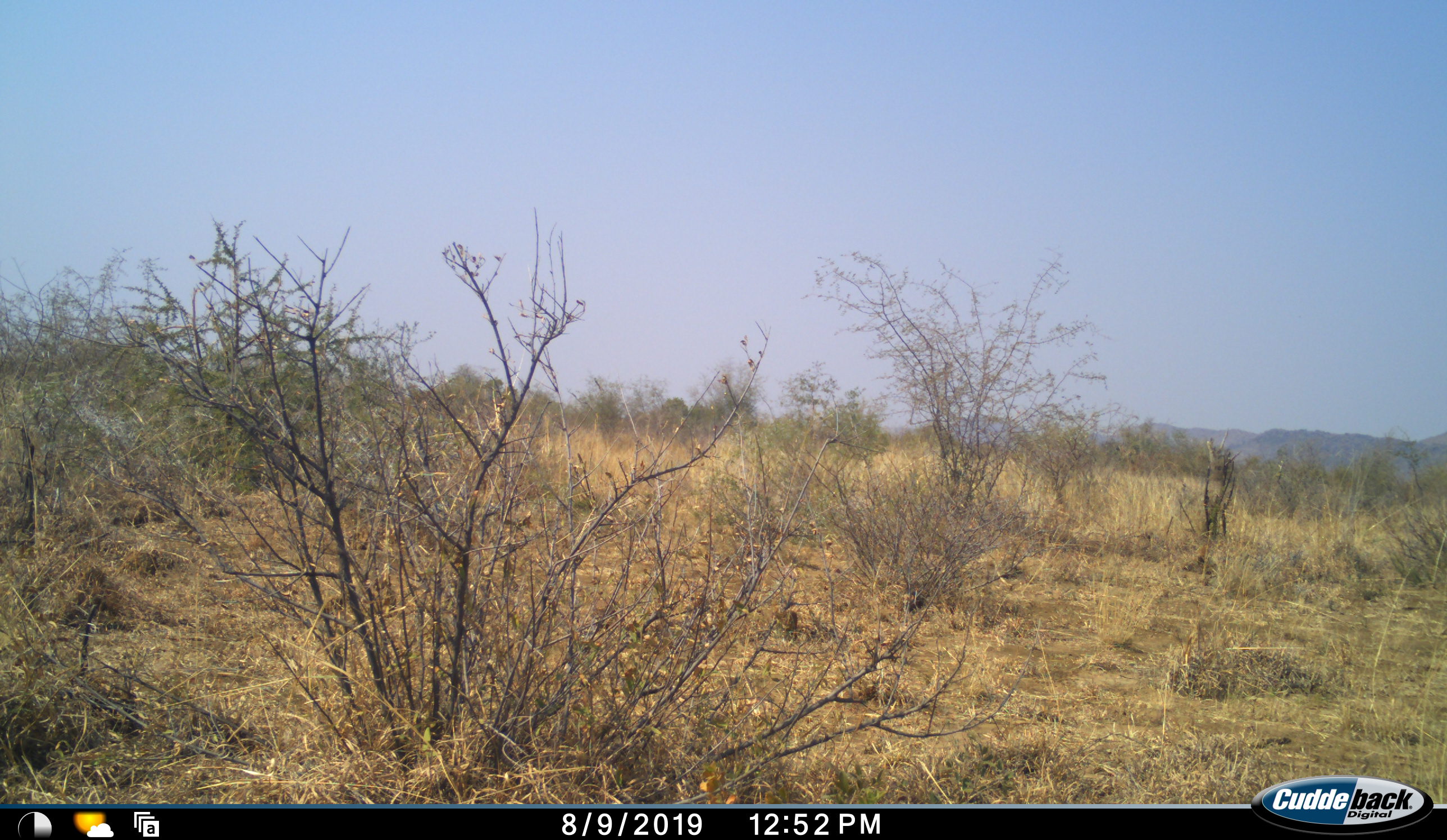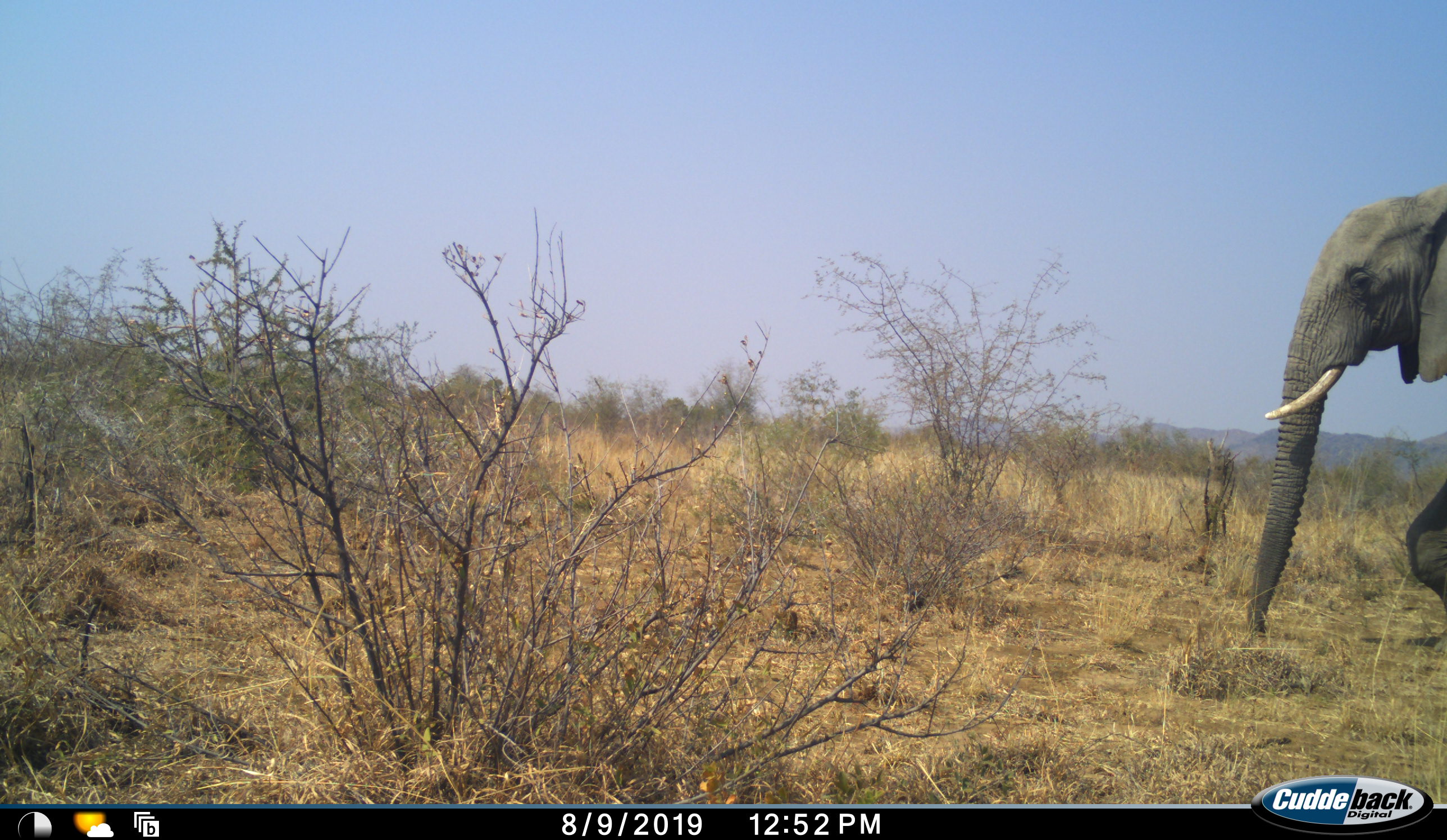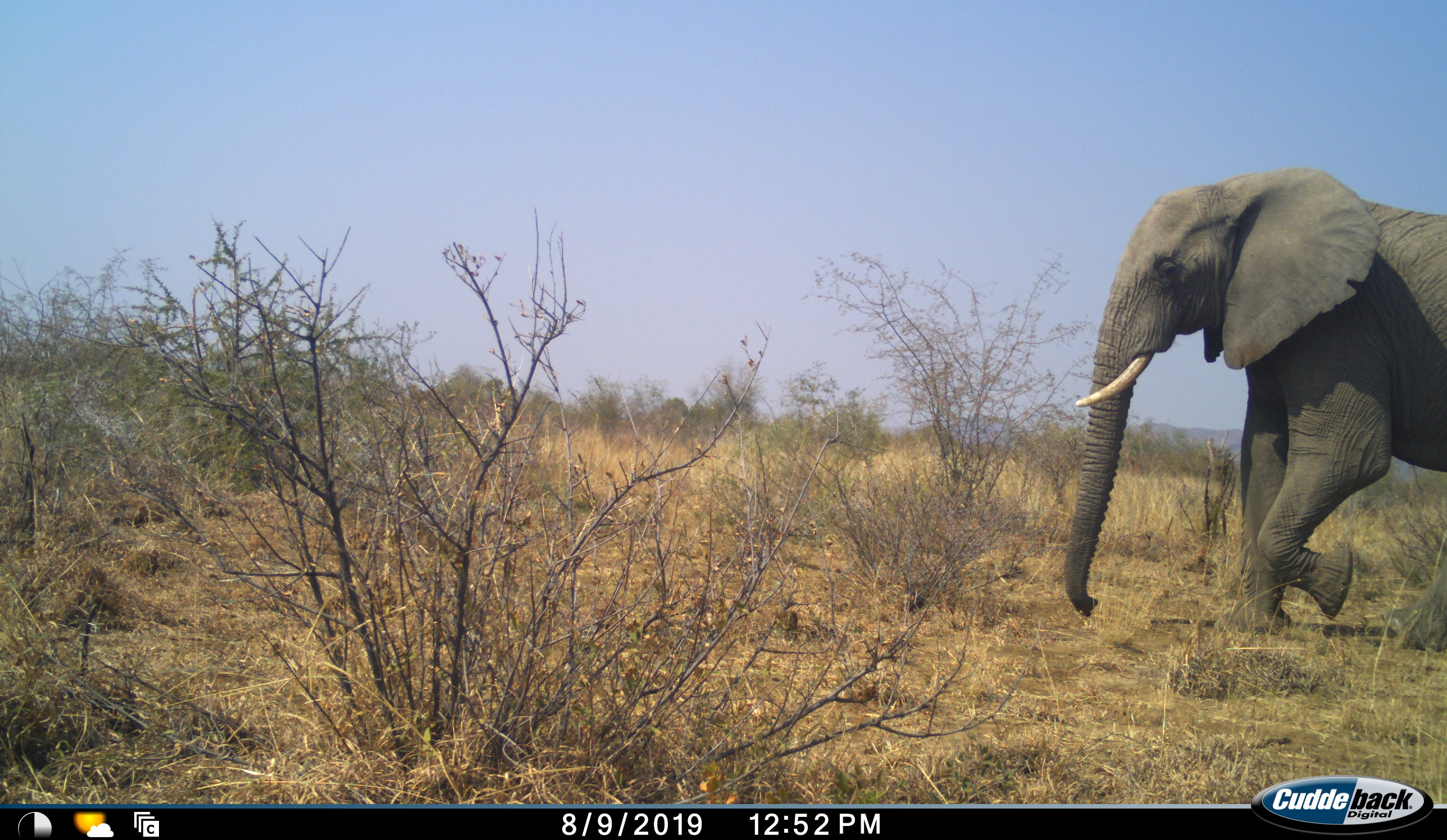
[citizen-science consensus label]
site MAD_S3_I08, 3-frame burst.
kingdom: Animalia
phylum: Chordata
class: Mammalia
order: Proboscidea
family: Elephantidae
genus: Loxodonta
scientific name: Loxodonta africana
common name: african bush elephant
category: elephant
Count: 1.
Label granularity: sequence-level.